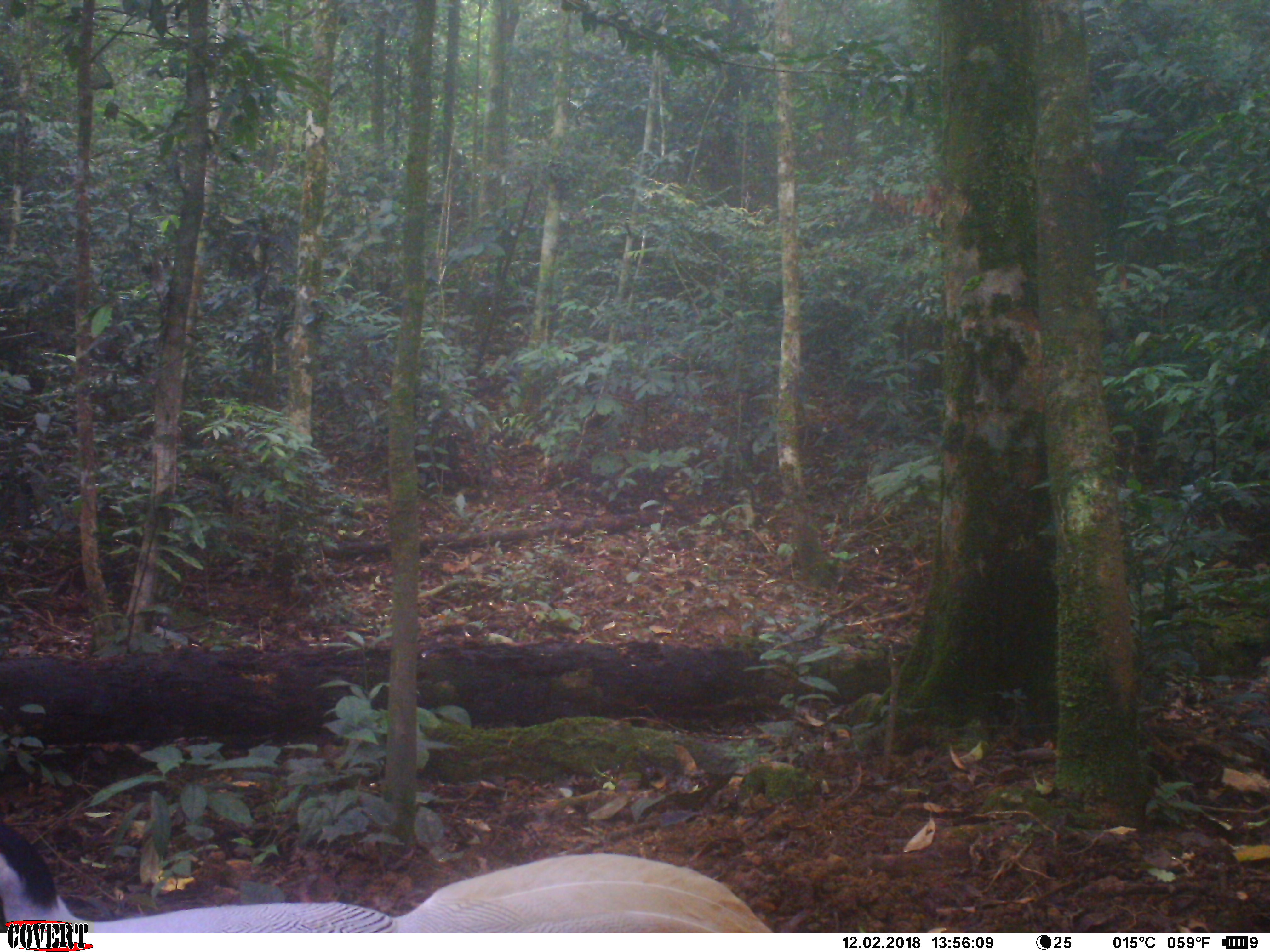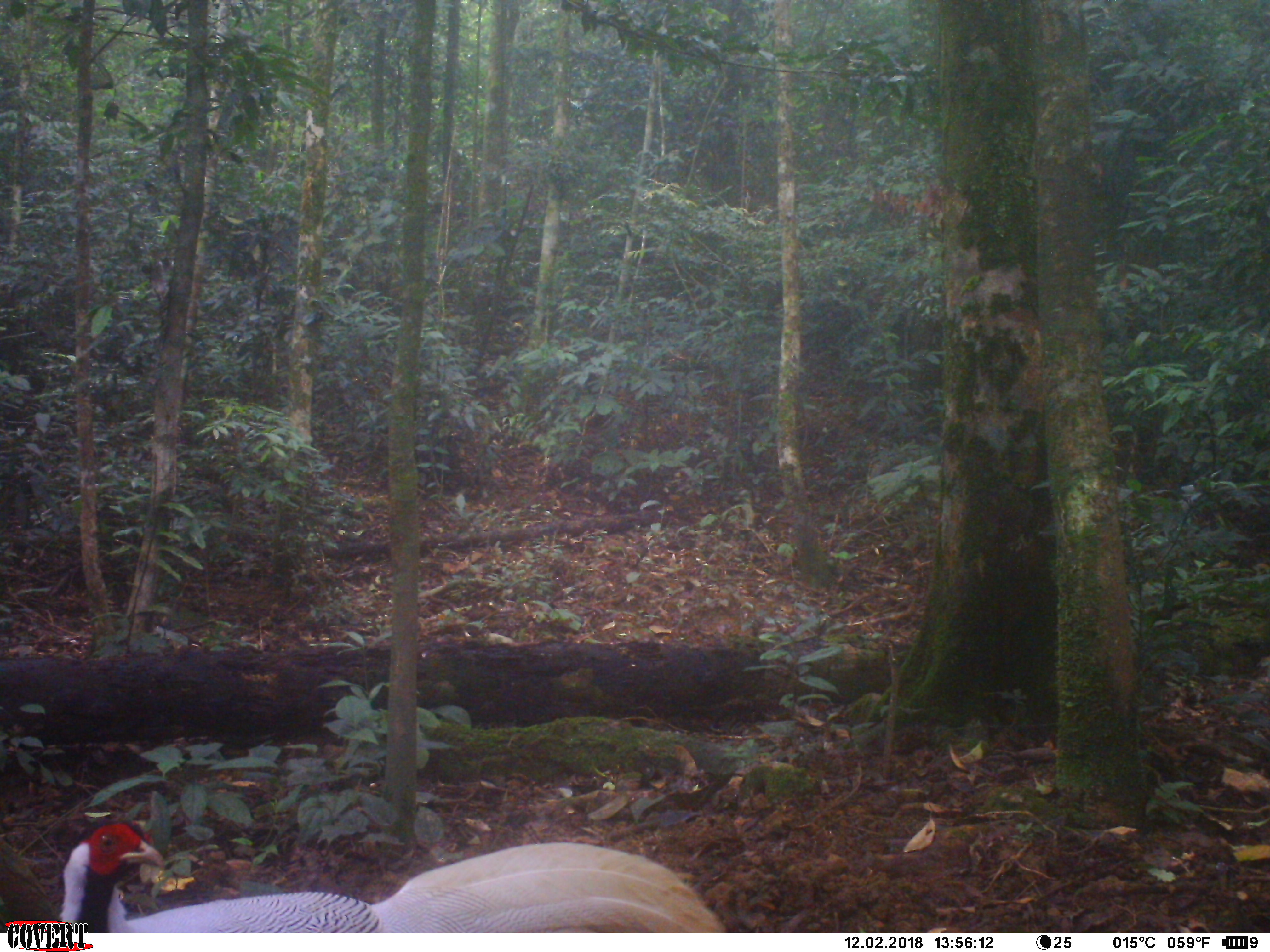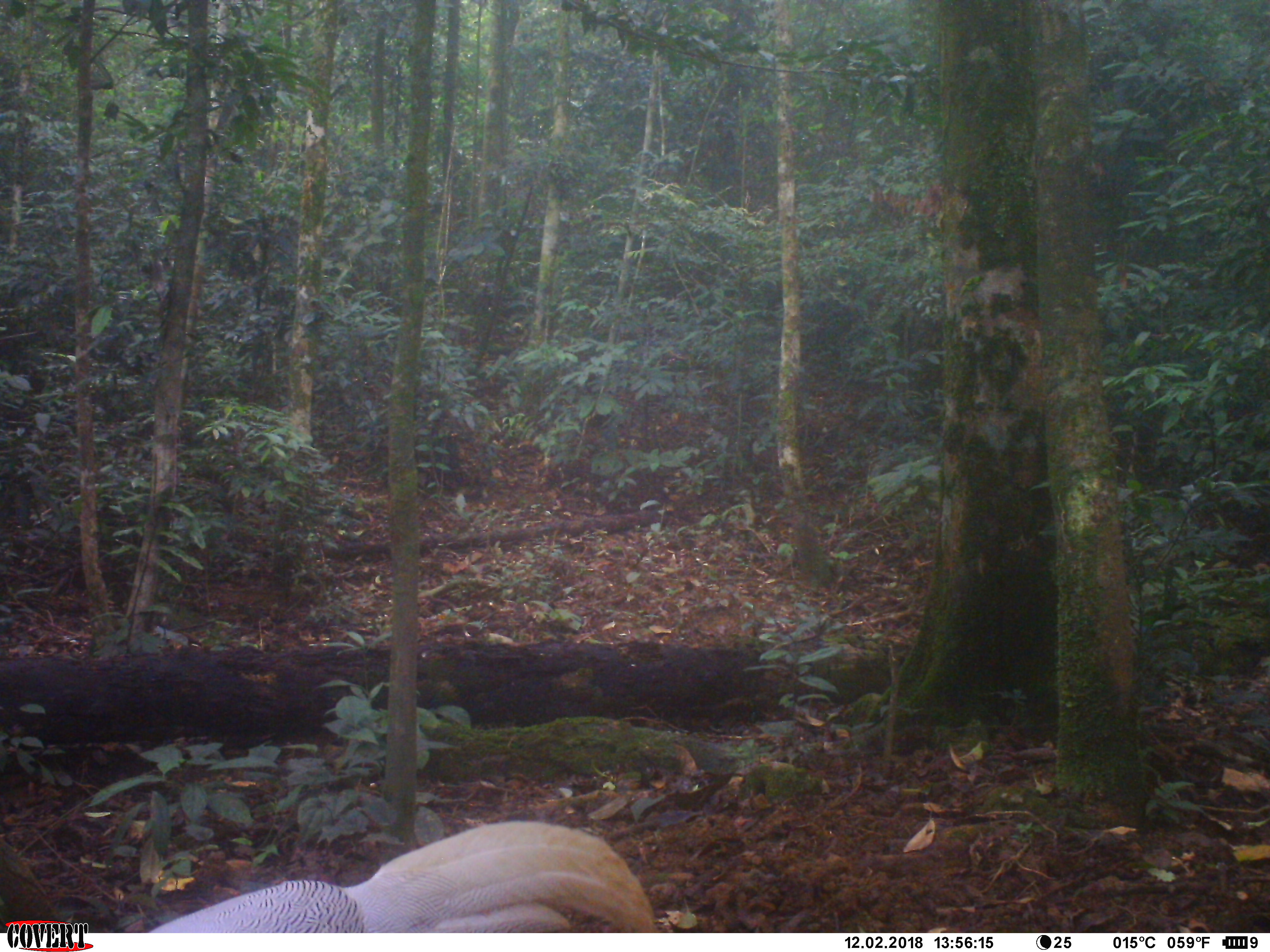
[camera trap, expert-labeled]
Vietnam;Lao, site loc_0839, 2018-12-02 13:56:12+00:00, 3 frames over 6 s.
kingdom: Animalia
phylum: Chordata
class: Aves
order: Galliformes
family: Phasianidae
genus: Lophura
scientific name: Lophura nycthemera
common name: silver pheasant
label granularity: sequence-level